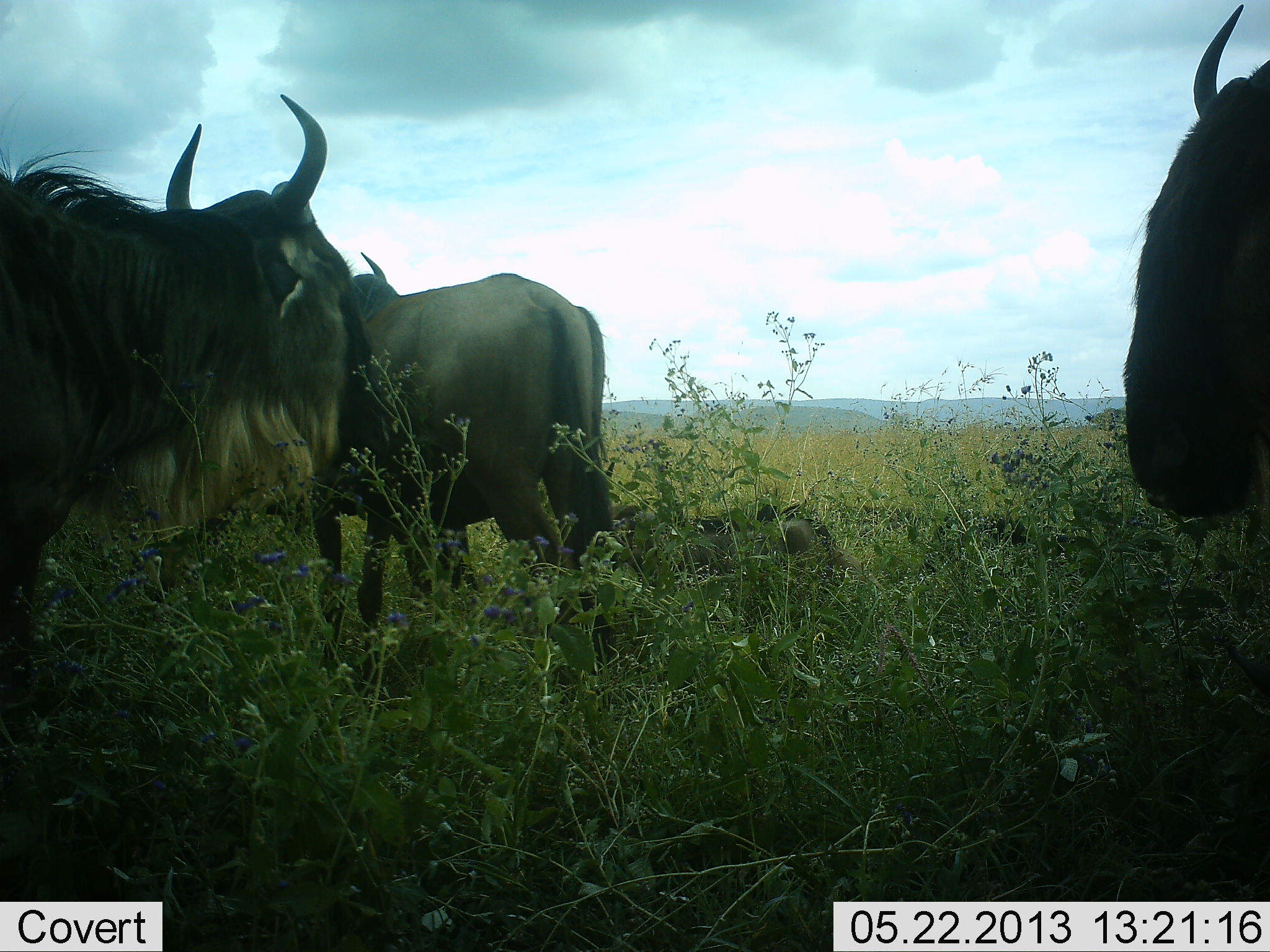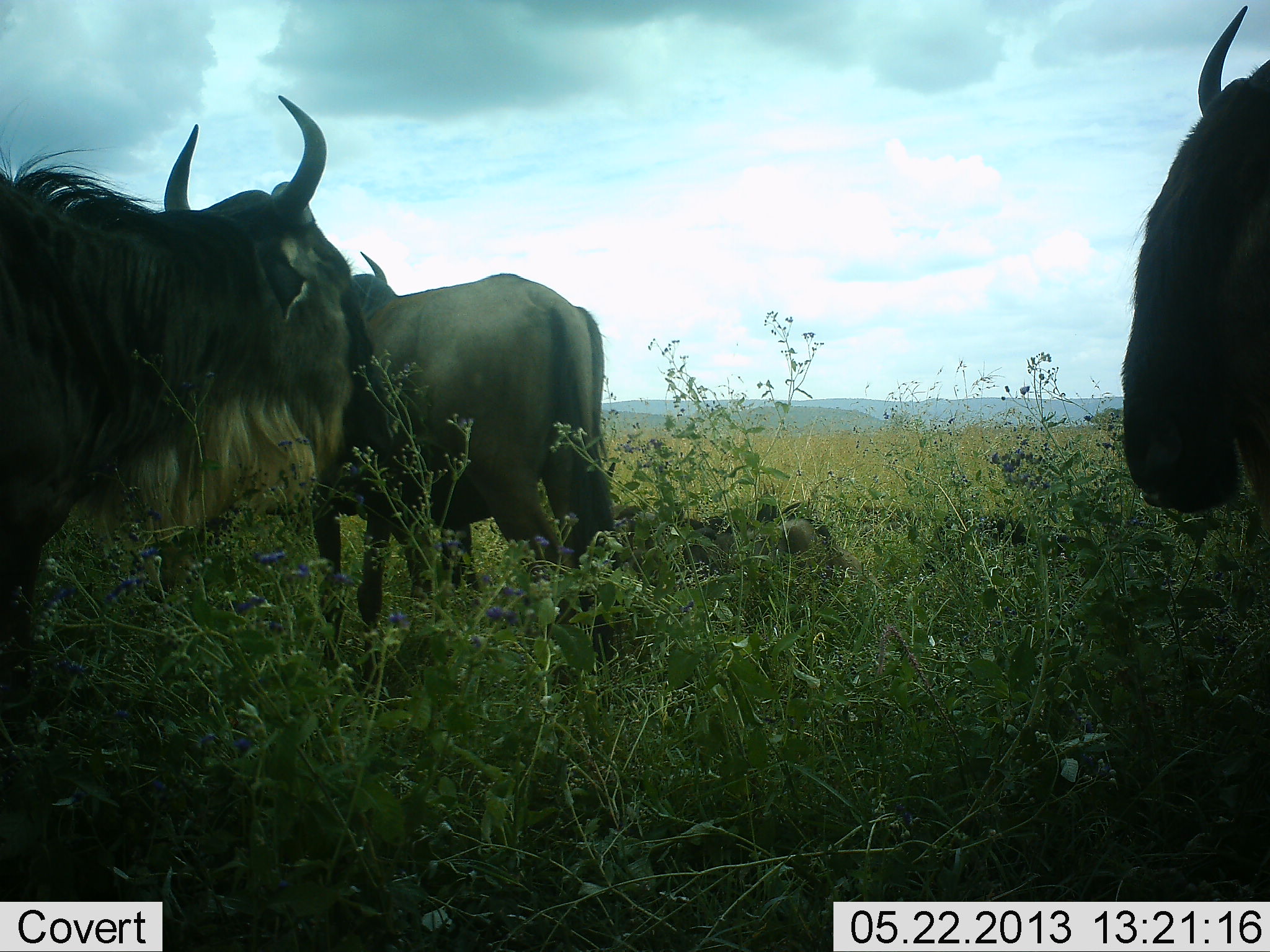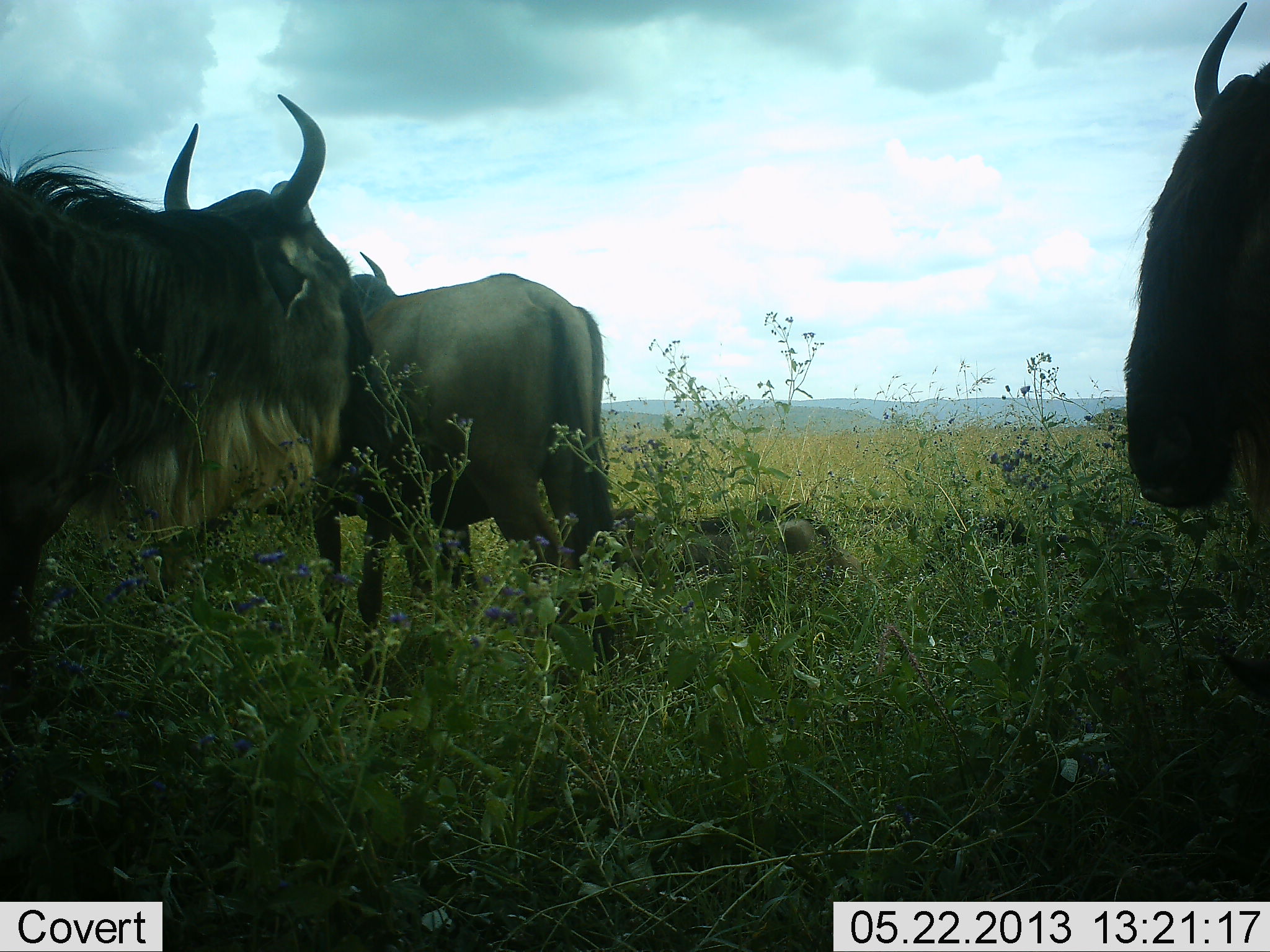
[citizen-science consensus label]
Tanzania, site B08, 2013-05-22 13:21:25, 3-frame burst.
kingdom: Animalia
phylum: Chordata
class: Mammalia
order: Artiodactyla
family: Bovidae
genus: Connochaetes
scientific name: Connochaetes taurinus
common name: blue wildebeest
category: wildebeest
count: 4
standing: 82%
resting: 36%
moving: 0%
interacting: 0%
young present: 0%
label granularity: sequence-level